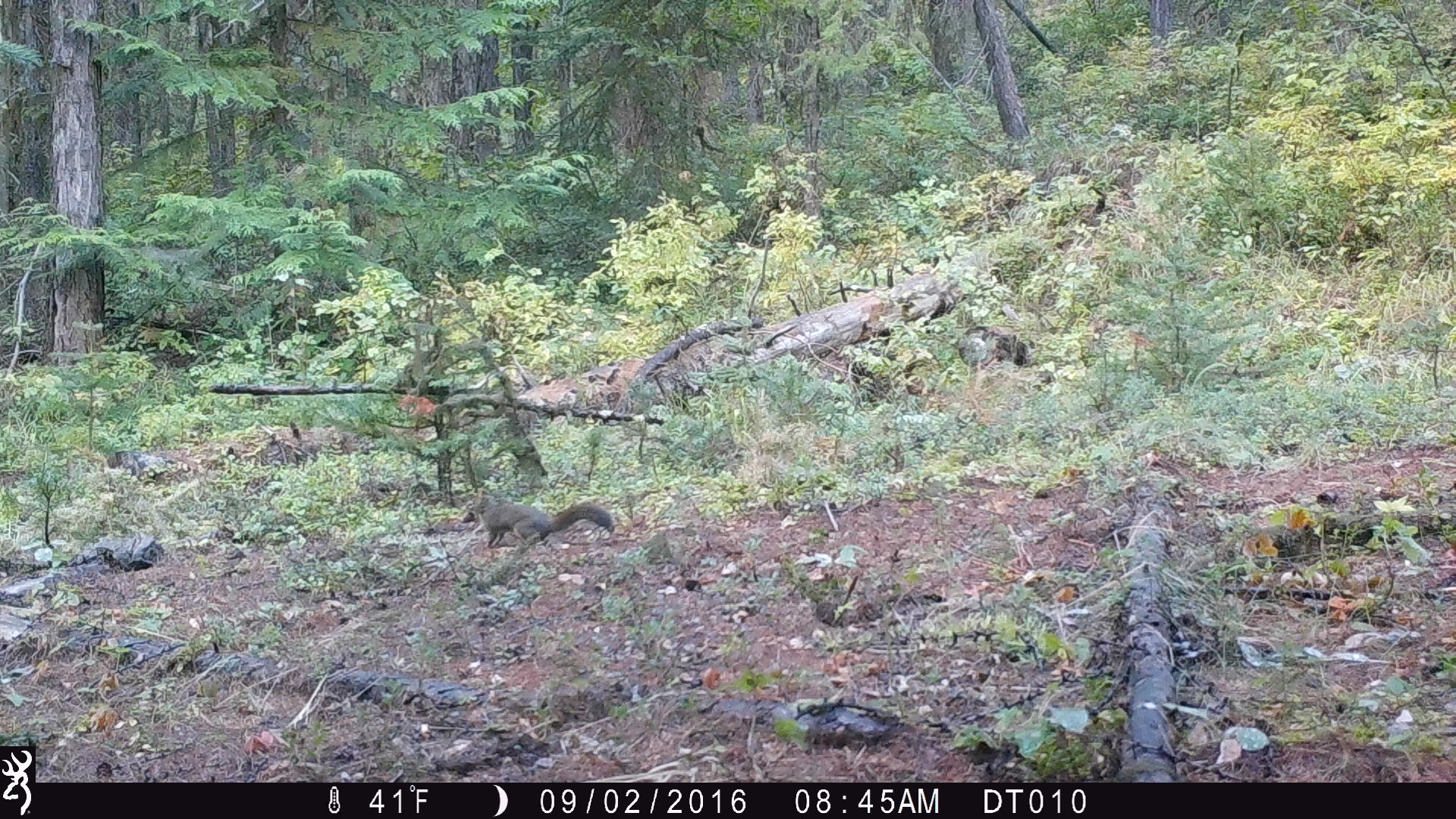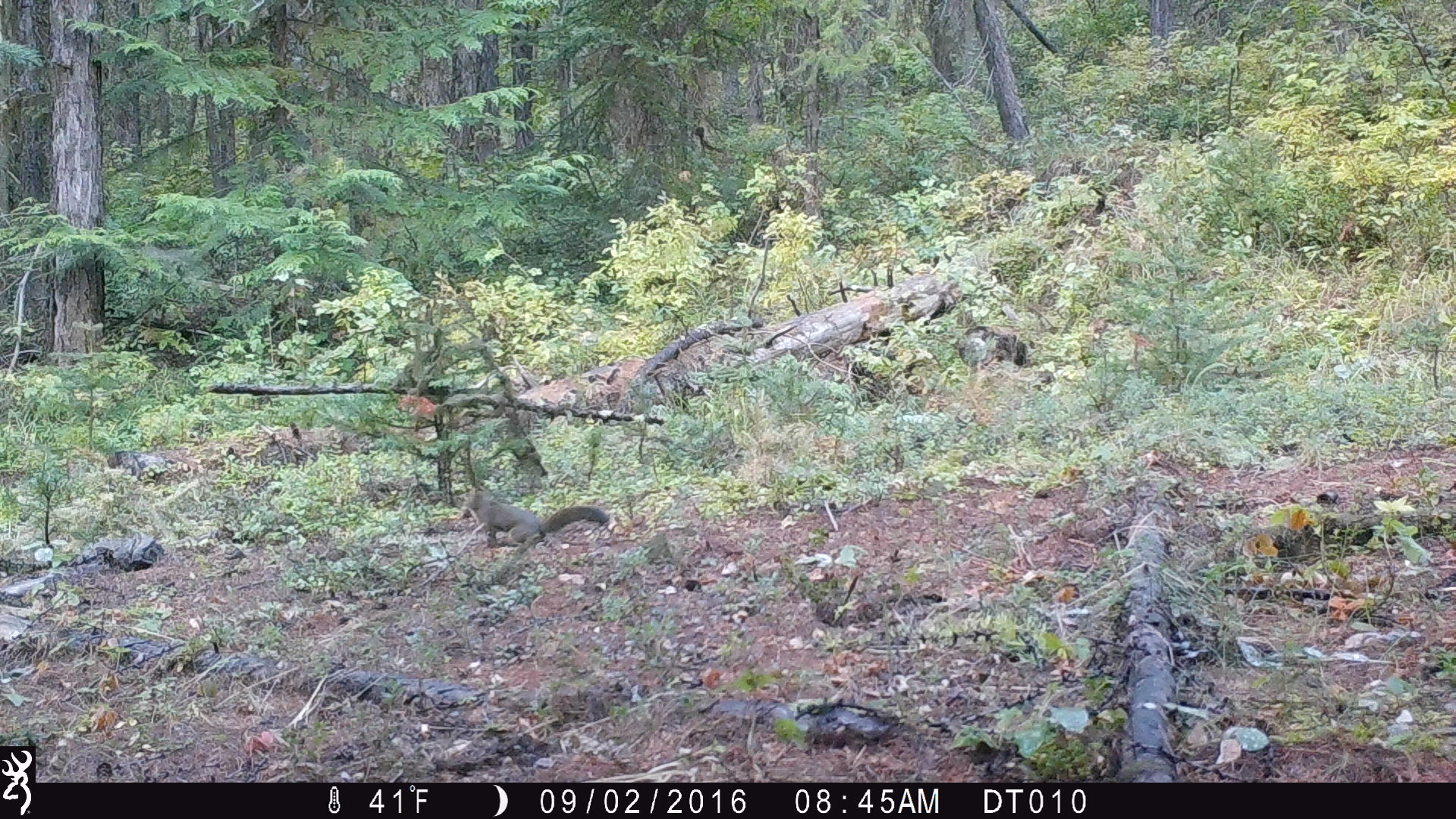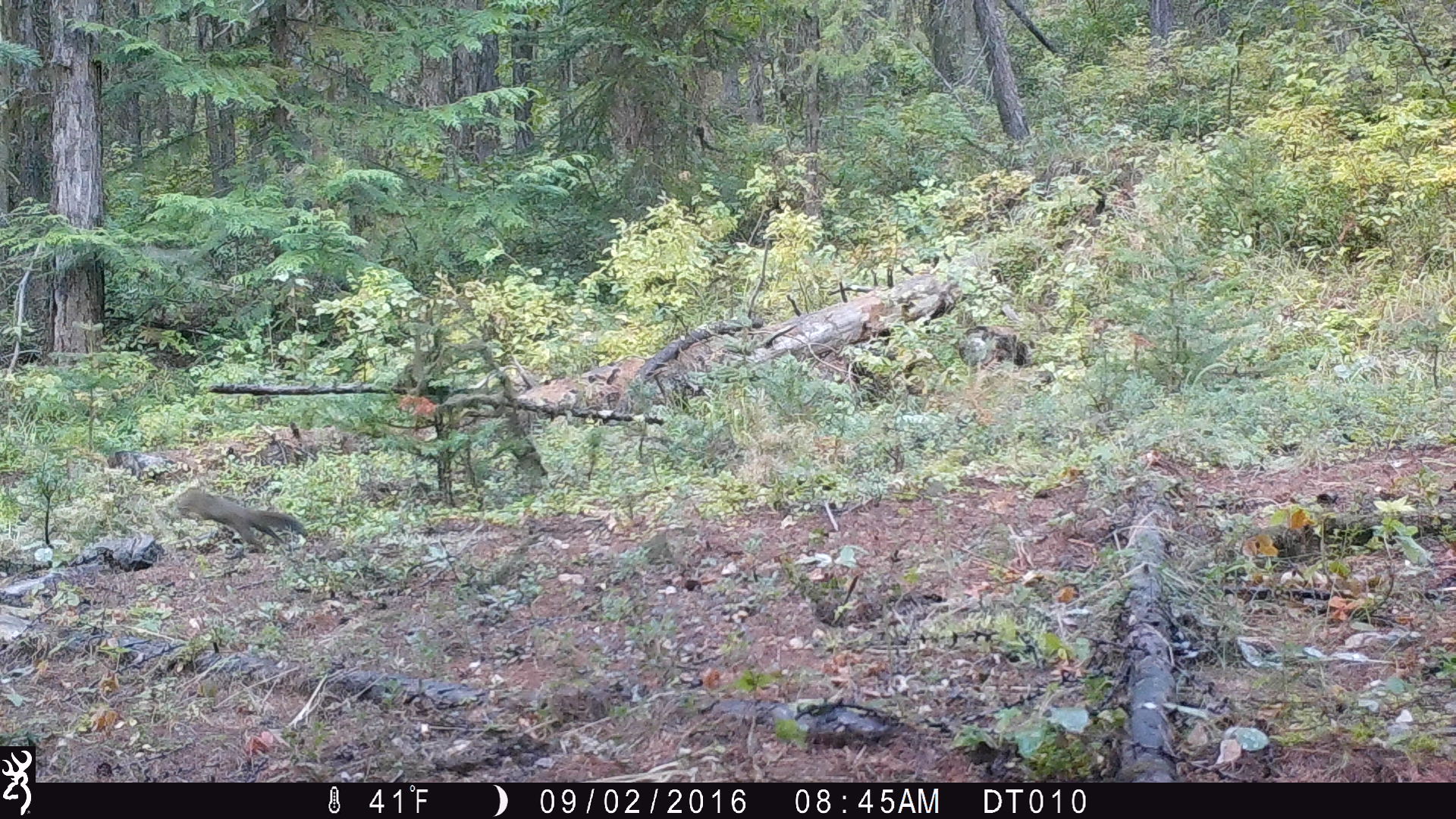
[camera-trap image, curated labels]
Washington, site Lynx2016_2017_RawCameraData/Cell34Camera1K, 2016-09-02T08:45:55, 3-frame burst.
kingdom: Animalia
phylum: Chordata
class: Mammalia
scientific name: Mammalia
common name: small mammal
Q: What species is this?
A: Small mammal (Mammalia).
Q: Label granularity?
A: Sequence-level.